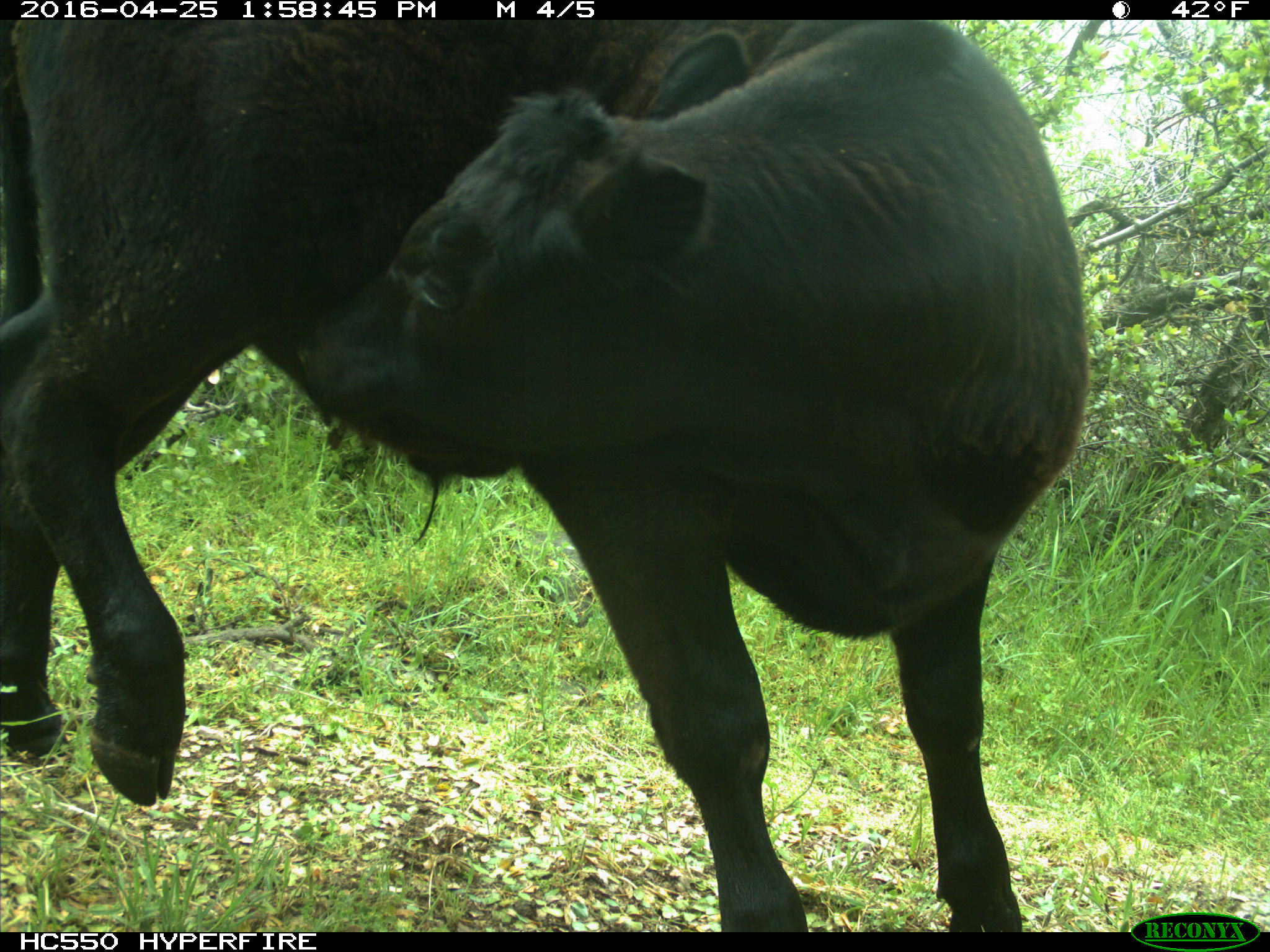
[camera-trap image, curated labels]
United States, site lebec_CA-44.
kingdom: Animalia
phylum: Chordata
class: Mammalia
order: Artiodactyla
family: Bovidae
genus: Bos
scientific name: Bos taurus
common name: domestic cow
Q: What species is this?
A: Bos taurus (domestic cow).